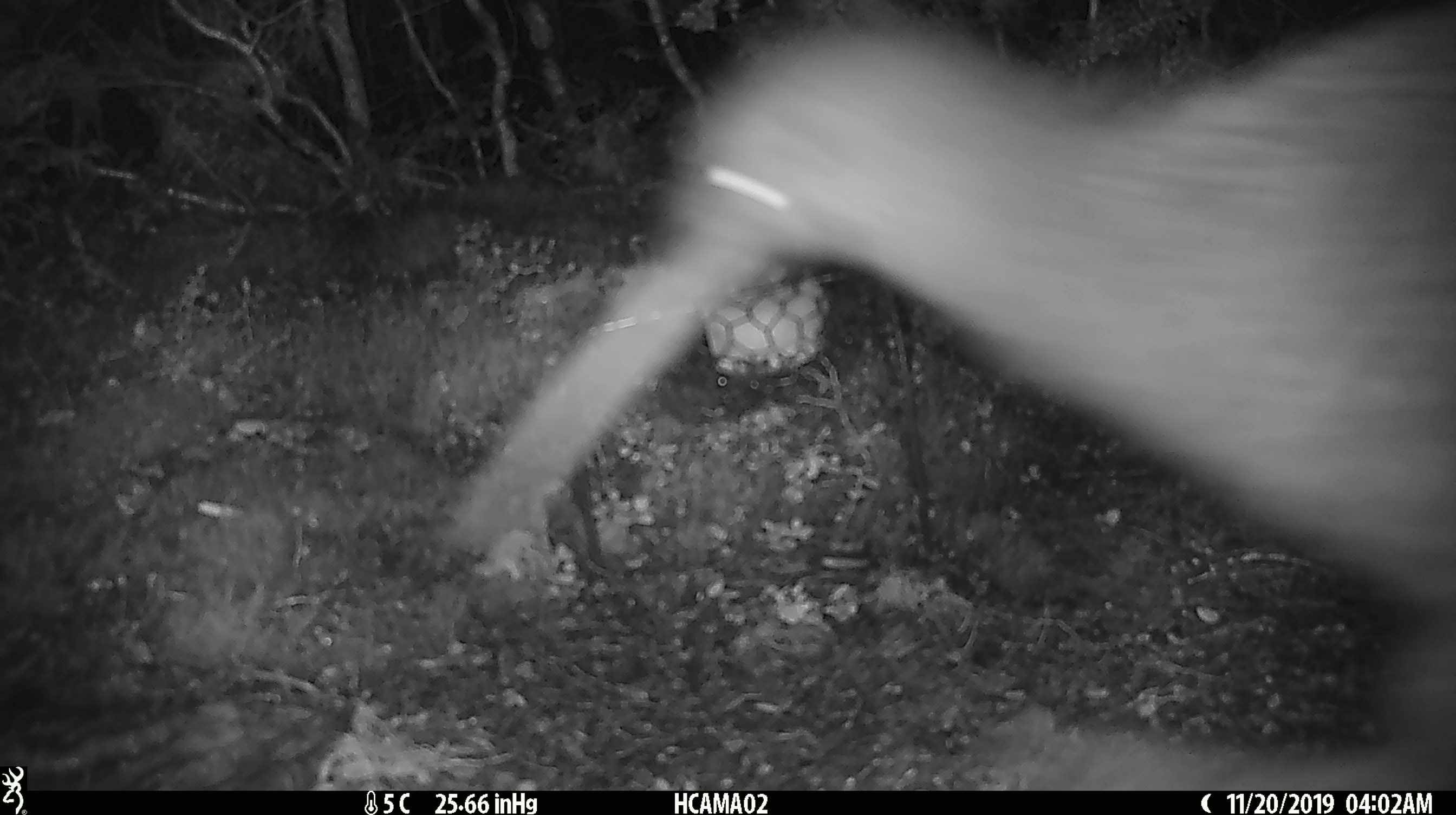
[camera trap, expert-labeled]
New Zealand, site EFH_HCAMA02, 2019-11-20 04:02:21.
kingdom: Animalia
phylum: Chordata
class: Aves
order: Apterygiformes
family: Apterygidae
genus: Apteryx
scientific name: Apteryx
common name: kiwi